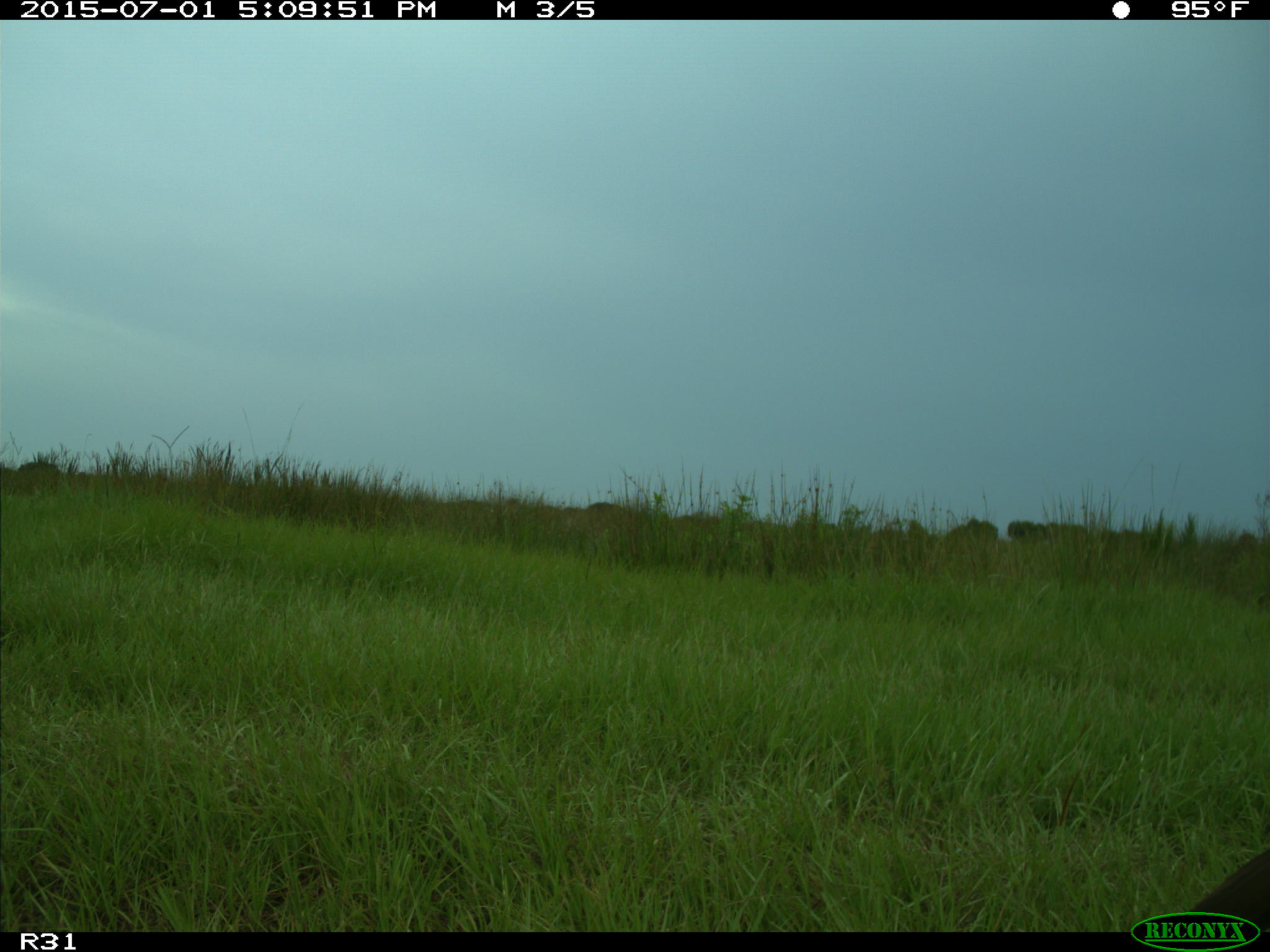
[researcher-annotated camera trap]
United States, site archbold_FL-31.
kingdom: Animalia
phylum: Chordata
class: Aves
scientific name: Aves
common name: birds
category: unidentified bird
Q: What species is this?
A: Unidentified bird (birds) (Aves).